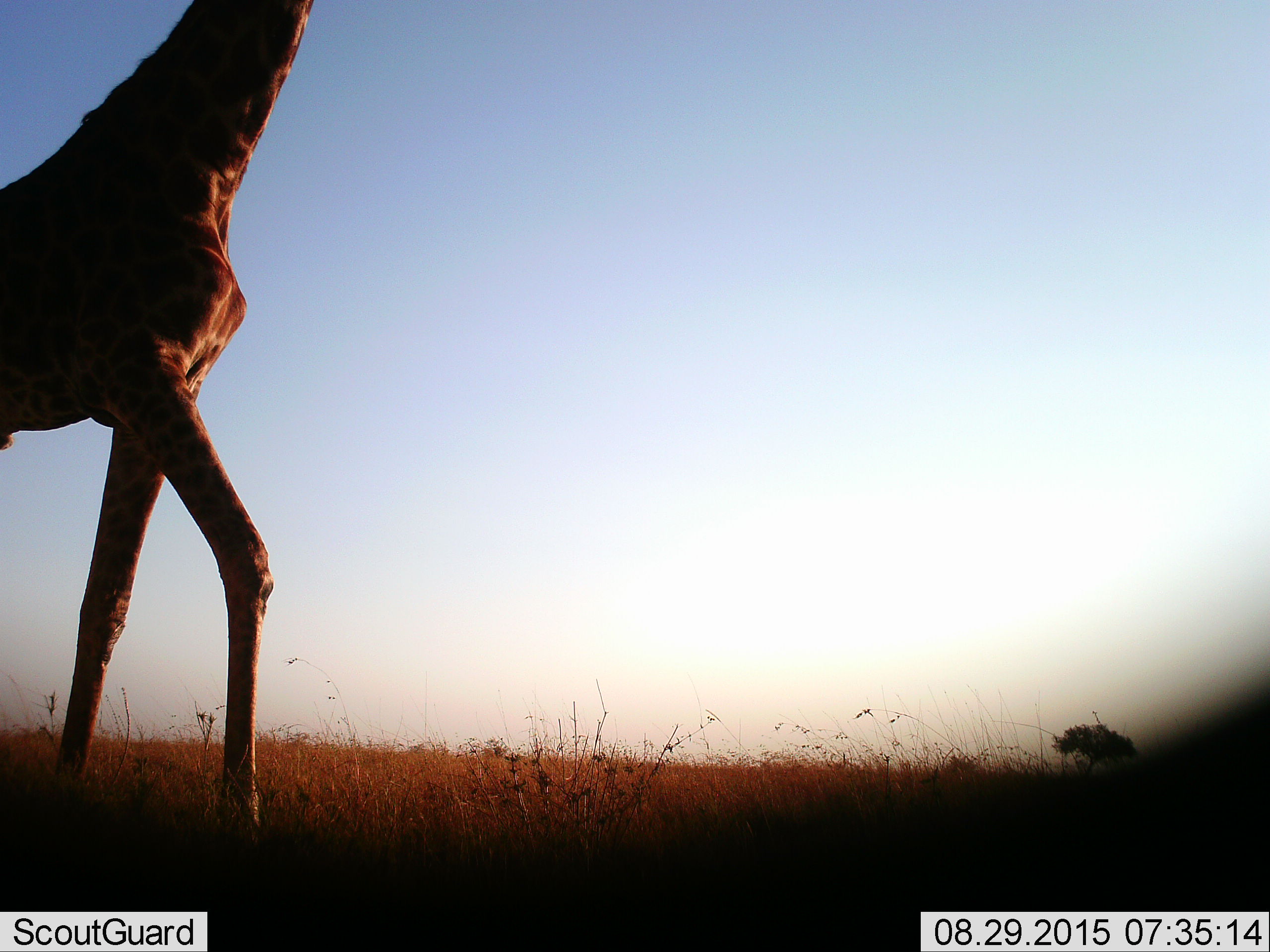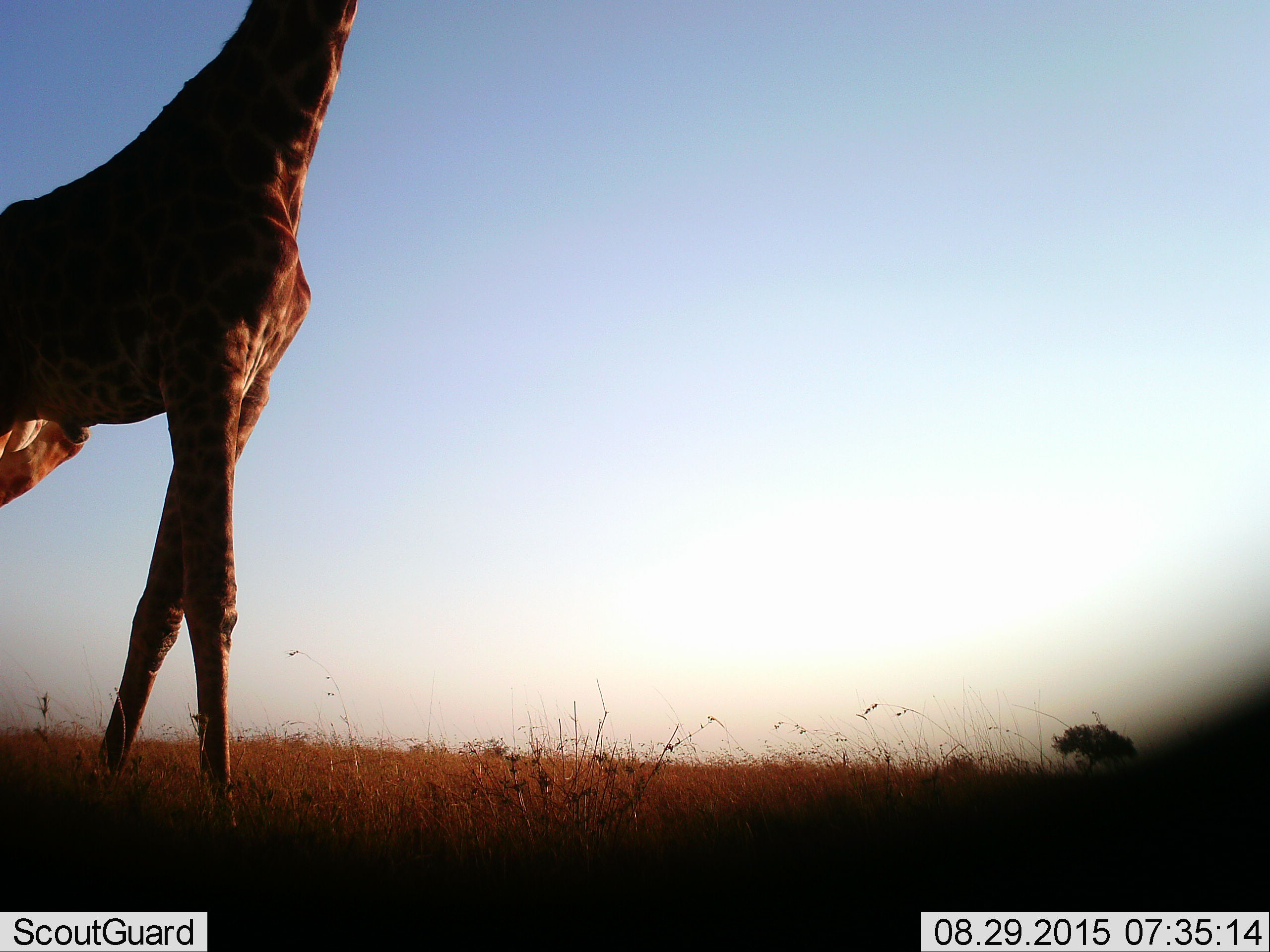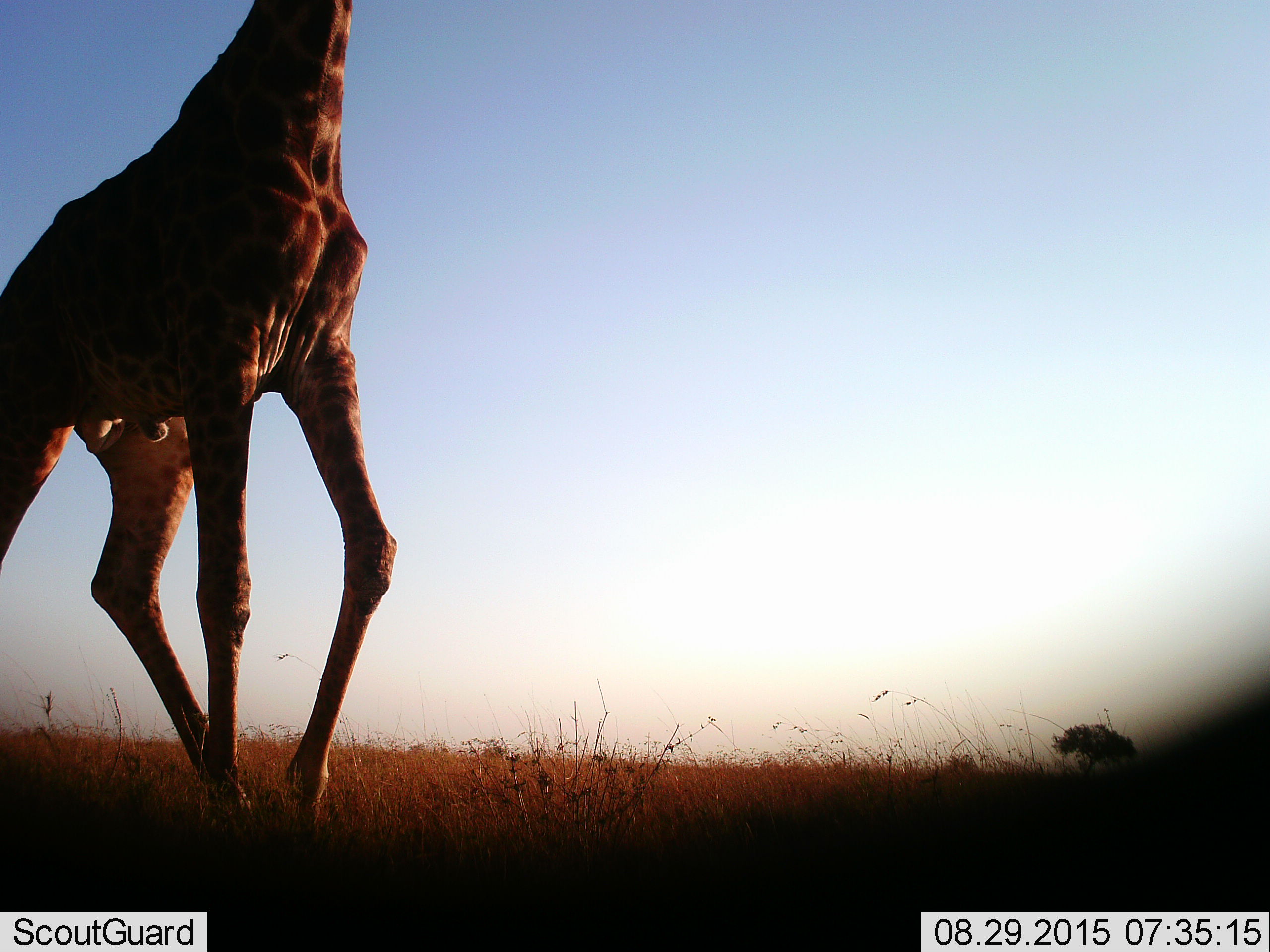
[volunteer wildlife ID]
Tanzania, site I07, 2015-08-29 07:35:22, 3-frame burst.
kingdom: Animalia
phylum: Chordata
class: Mammalia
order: Artiodactyla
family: Giraffidae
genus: Giraffa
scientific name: Giraffa camelopardalis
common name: giraffe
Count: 1.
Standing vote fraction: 11%.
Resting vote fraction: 0%.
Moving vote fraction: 89%.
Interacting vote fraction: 0%.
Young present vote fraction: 0%.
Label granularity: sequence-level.